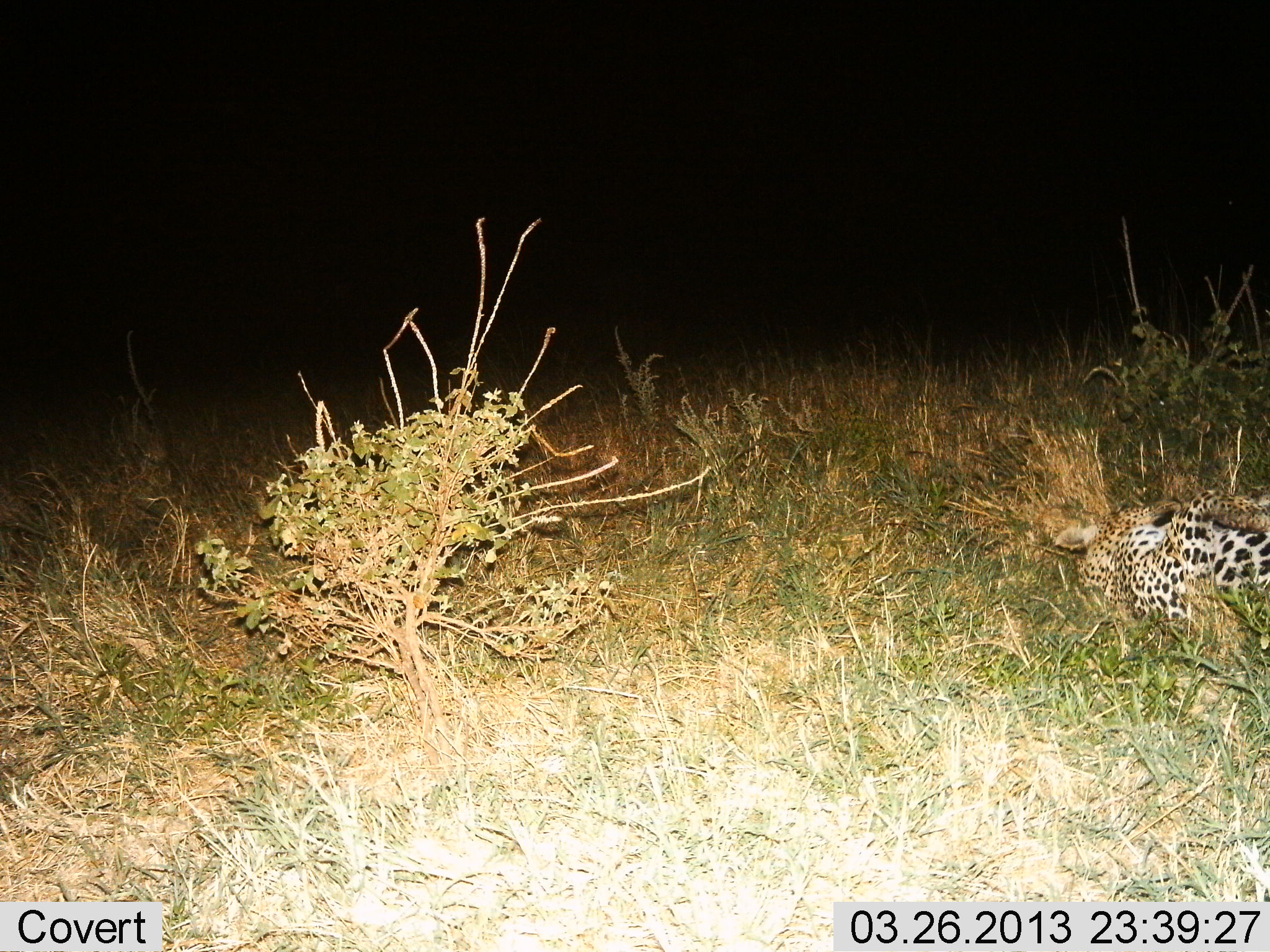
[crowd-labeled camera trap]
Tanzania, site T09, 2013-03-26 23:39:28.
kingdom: Animalia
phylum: Chordata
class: Mammalia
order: Carnivora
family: Felidae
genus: Panthera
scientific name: Panthera pardus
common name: leopard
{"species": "leopard (Panthera pardus)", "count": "1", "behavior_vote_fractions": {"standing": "0%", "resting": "91%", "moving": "14%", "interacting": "0%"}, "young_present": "0%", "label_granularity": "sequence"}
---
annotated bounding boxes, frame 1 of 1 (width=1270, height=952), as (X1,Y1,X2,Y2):
animal: (1045,480,1270,668)